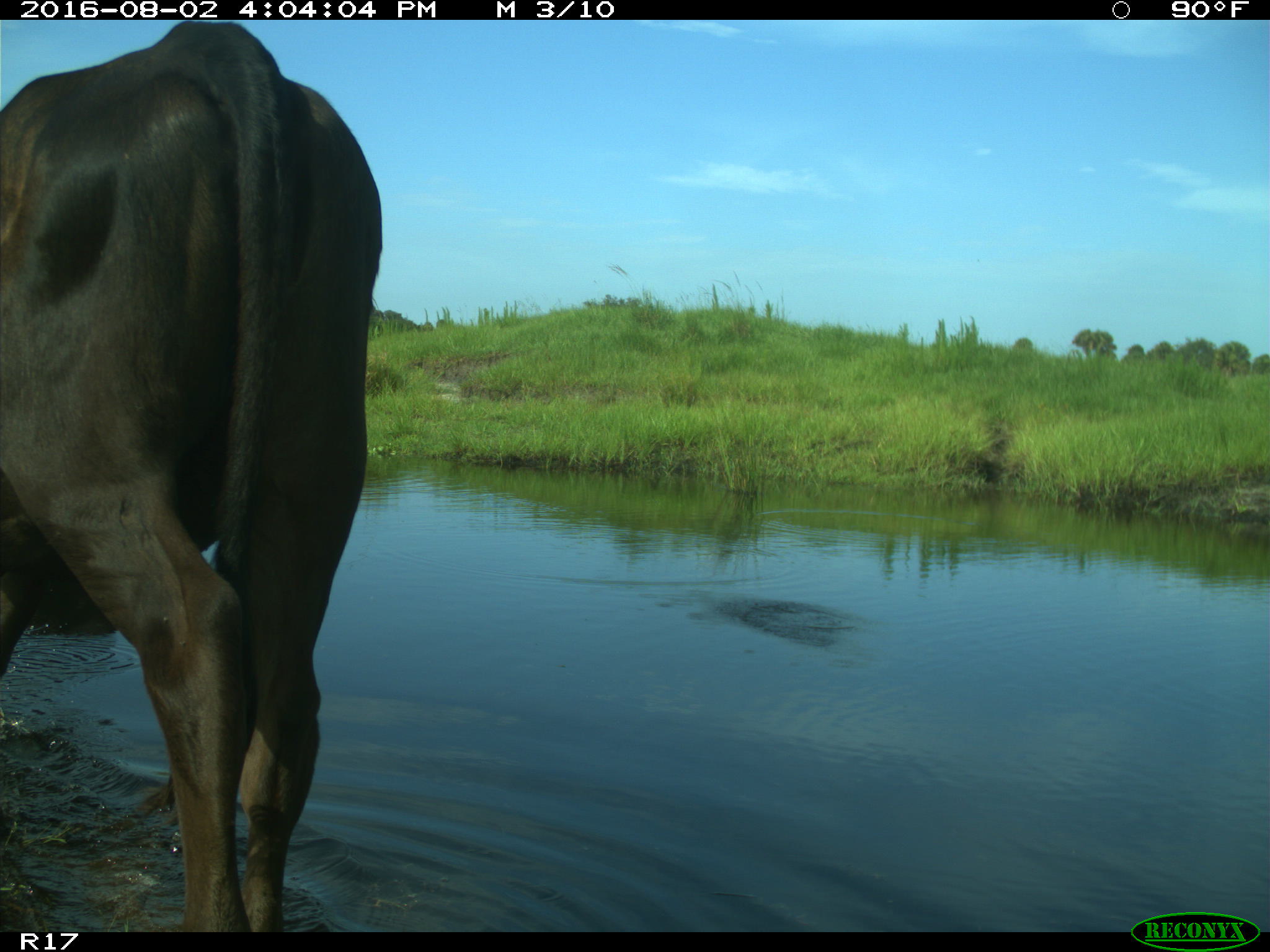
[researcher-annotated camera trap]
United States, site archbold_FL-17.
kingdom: Animalia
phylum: Chordata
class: Mammalia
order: Artiodactyla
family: Bovidae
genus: Bos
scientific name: Bos taurus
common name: domestic cow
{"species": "Bos taurus (domestic cow)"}